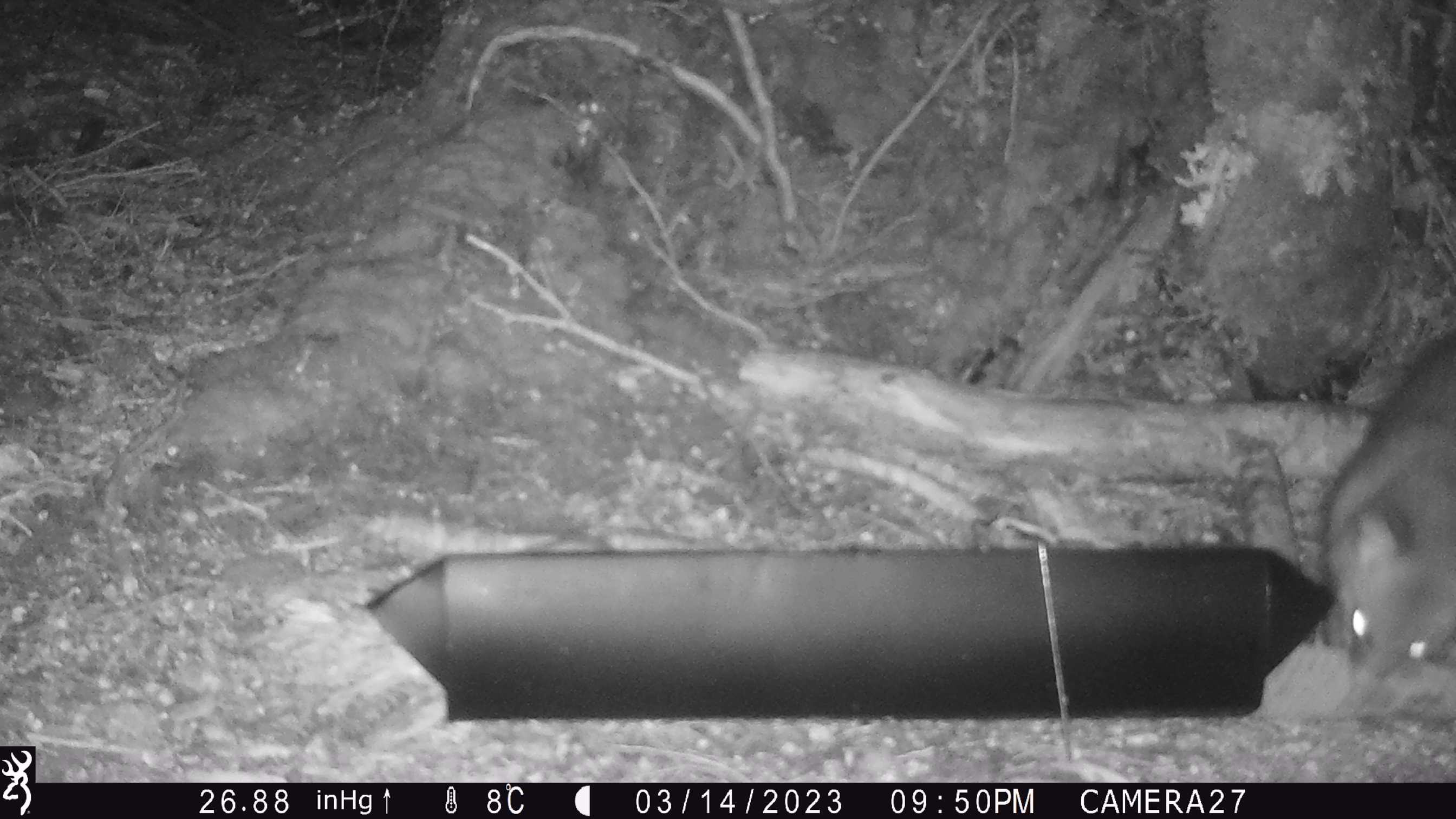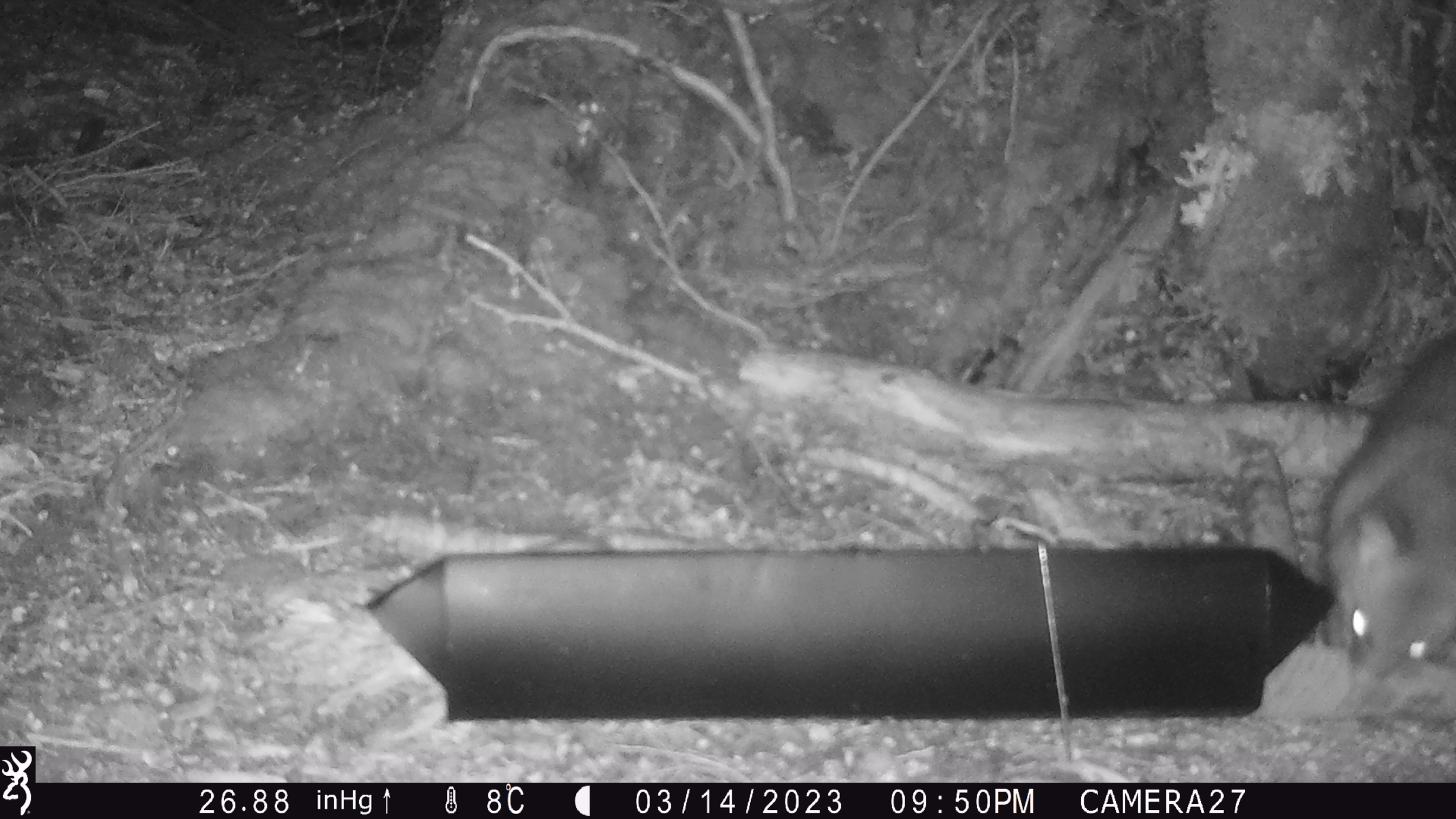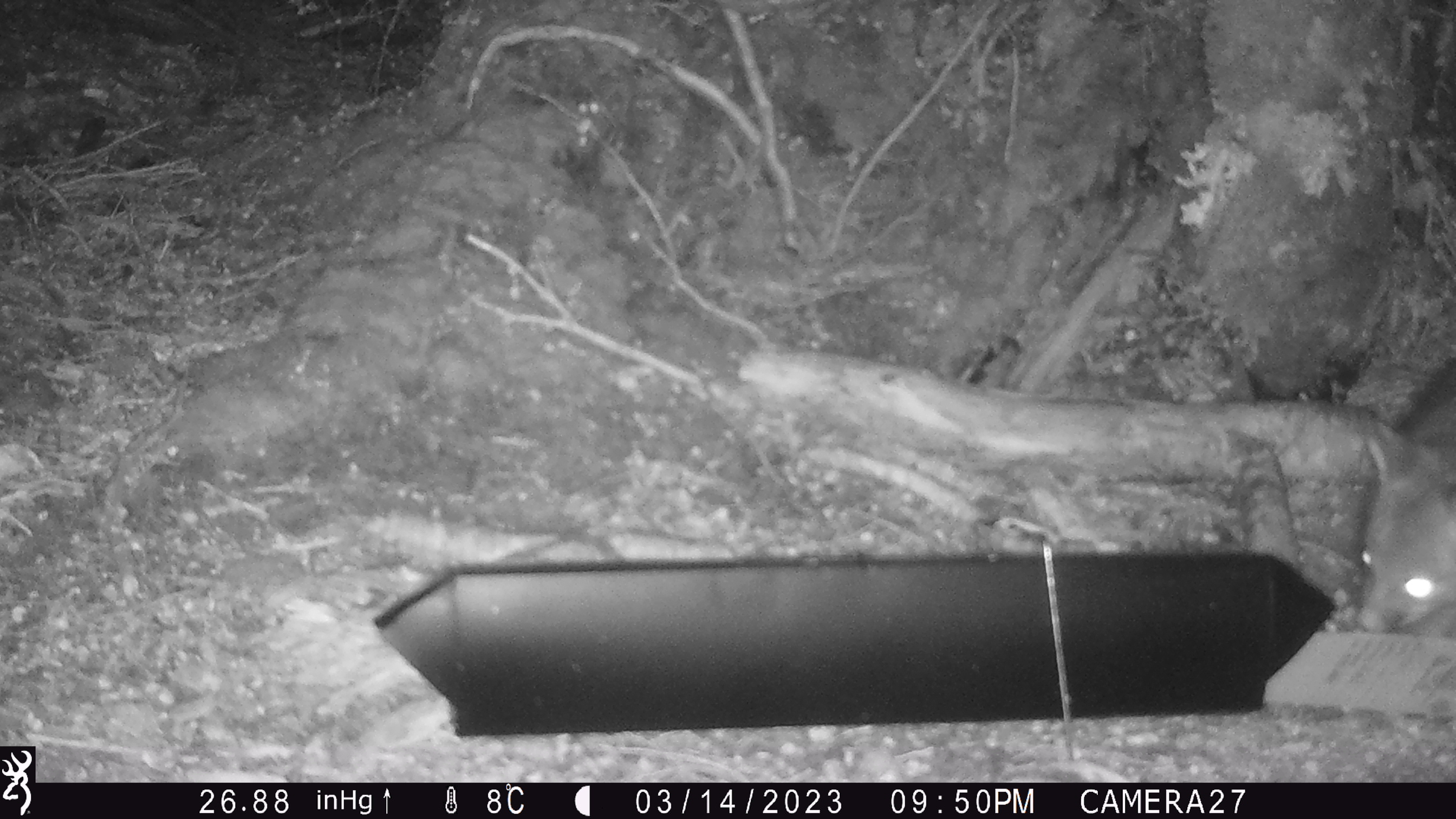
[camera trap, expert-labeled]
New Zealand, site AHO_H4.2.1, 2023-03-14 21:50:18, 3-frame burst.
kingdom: Animalia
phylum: Chordata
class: Mammalia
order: Diprotodontia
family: Phalangeridae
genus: Trichosurus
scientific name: Trichosurus vulpecula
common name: common brushtail possum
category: possum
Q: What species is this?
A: Possum (common brushtail possum) (Trichosurus vulpecula).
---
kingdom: Animalia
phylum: Chordata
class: Mammalia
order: Carnivora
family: Mustelidae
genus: Mustela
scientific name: Mustela erminea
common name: stoat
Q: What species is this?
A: Stoat (Mustela erminea).